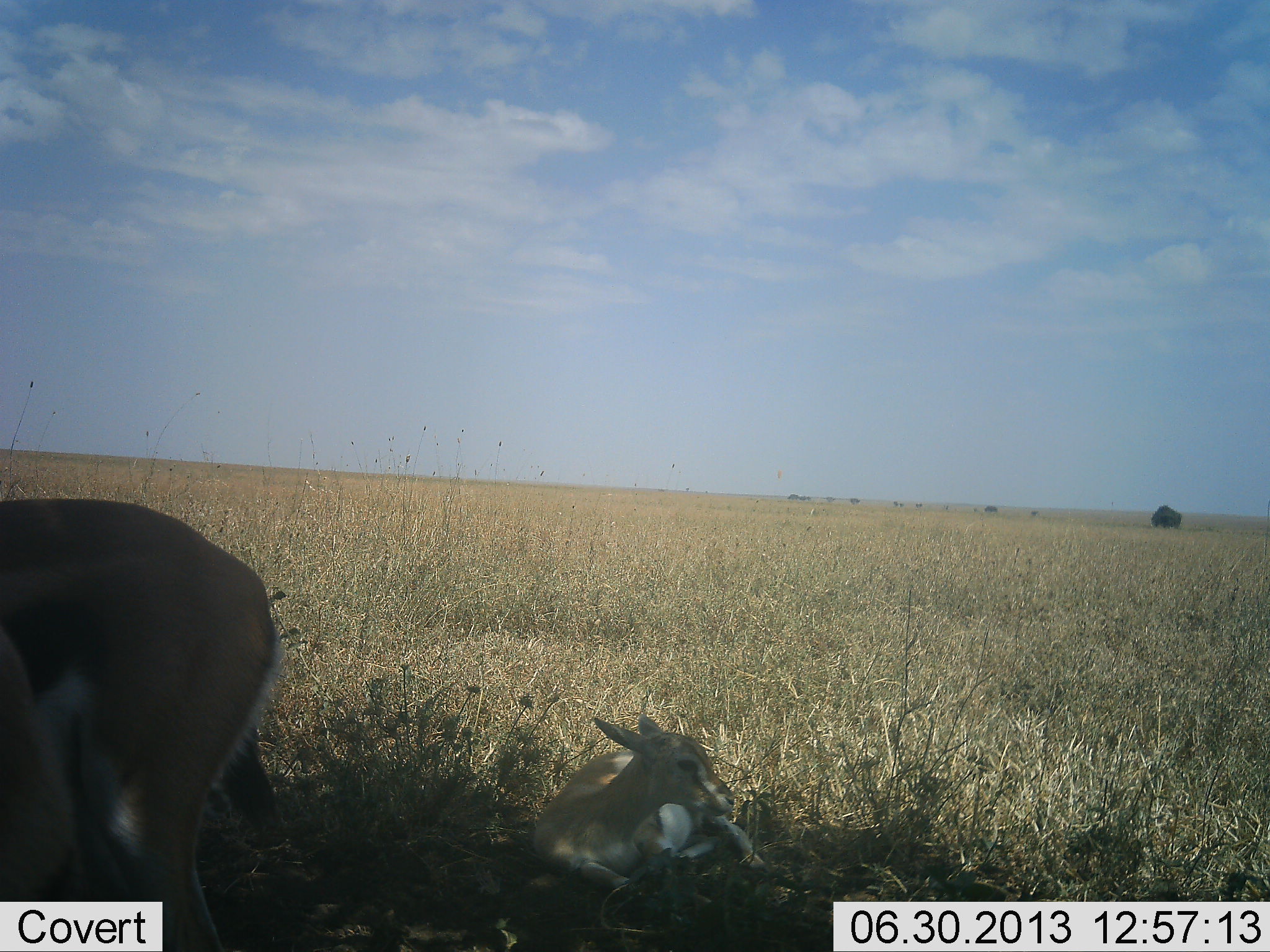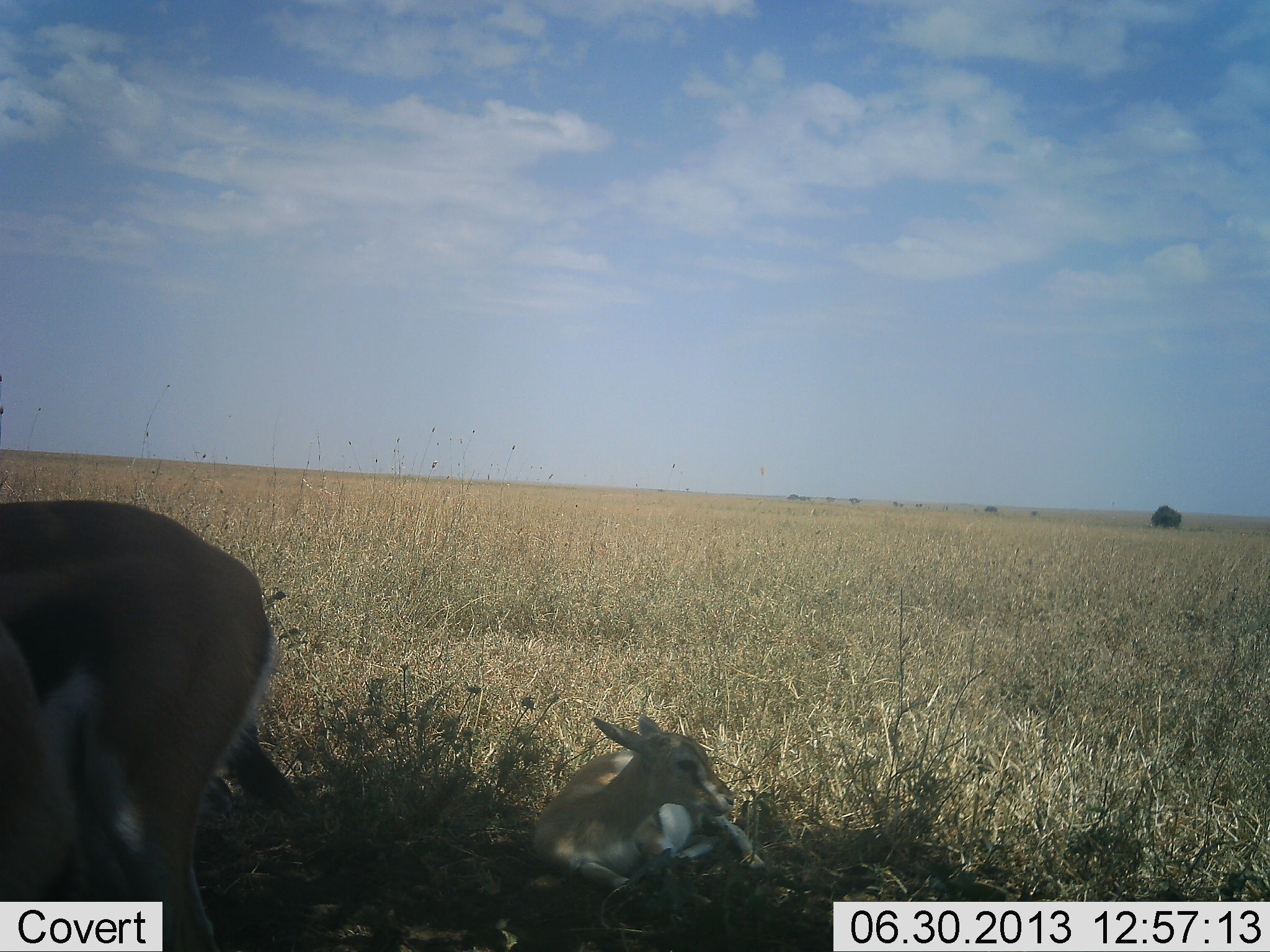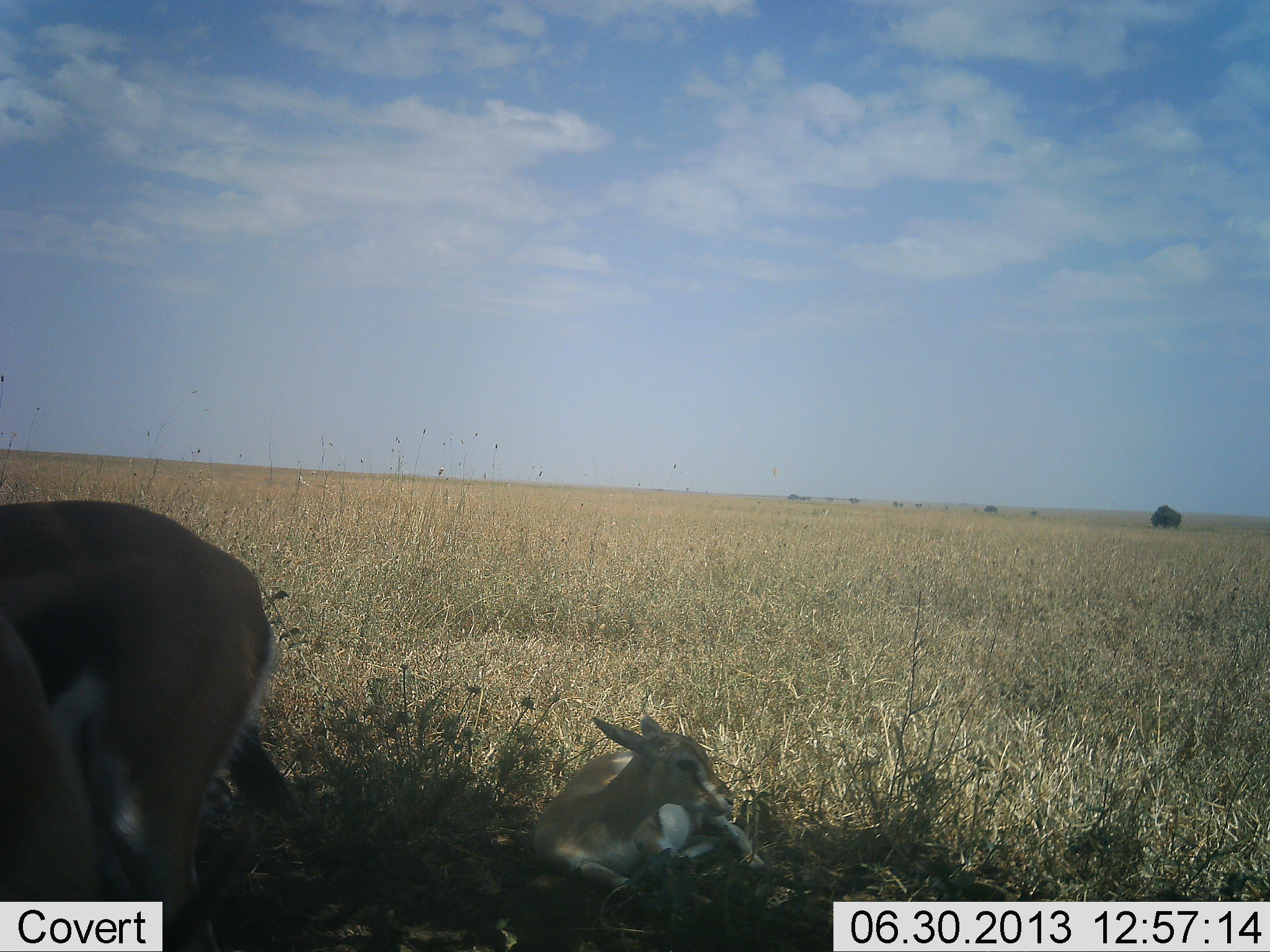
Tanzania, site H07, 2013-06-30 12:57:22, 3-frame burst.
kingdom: Animalia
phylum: Chordata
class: Mammalia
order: Artiodactyla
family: Bovidae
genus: Eudorcas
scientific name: Eudorcas thomsonii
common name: thomson's gazelle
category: gazellethomsons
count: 2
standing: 83%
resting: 100%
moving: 0%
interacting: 0%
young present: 78%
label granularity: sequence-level